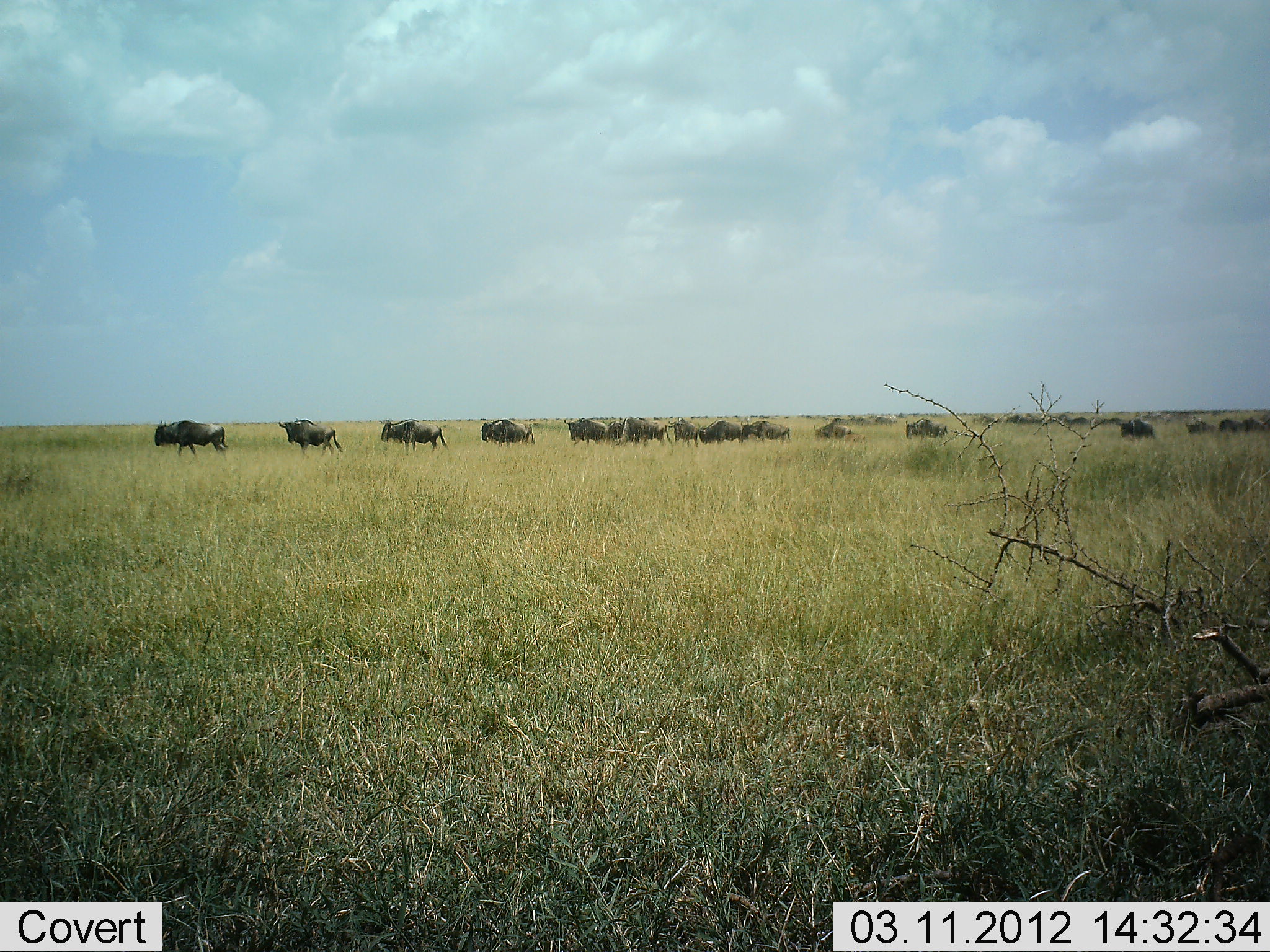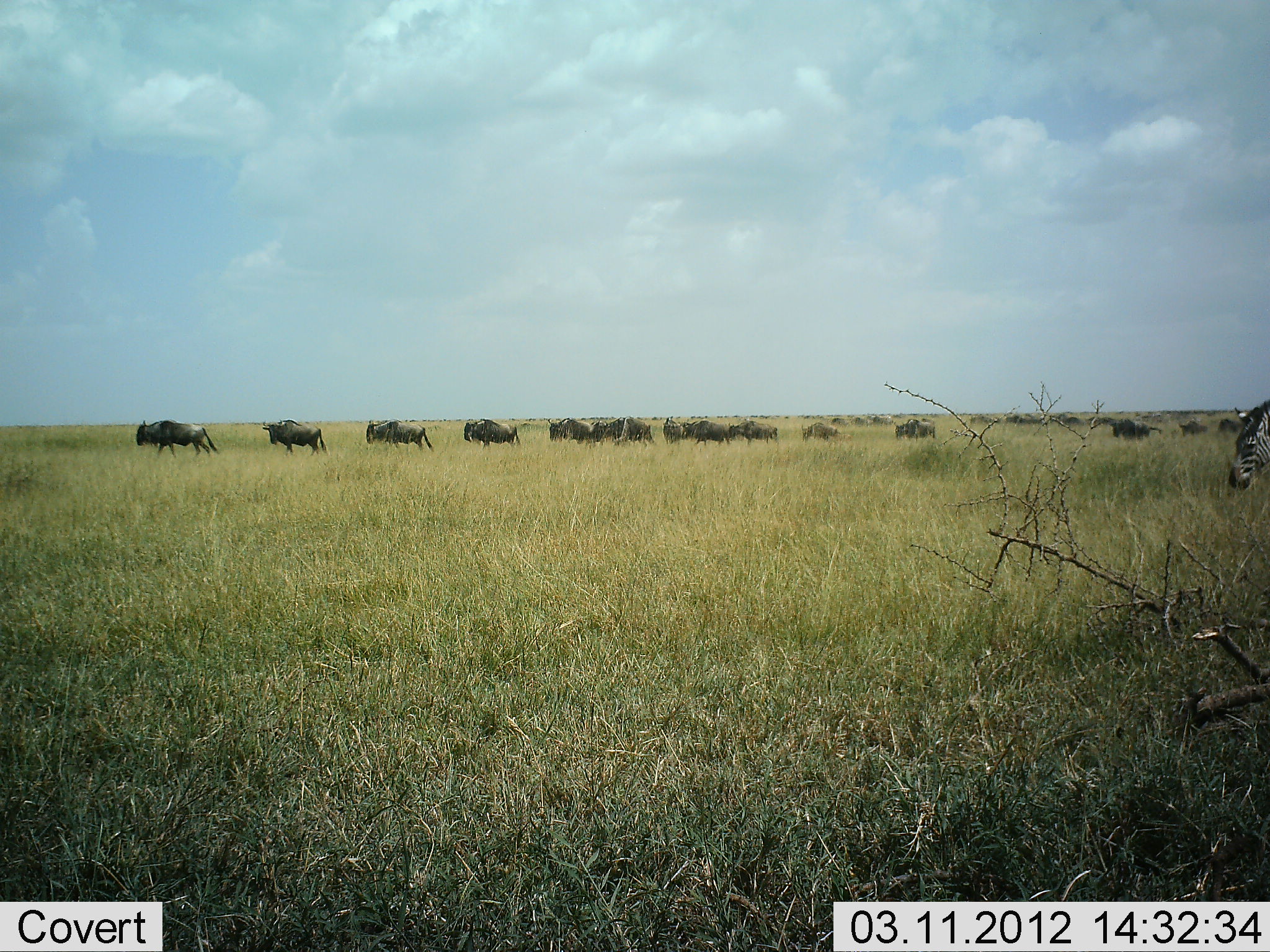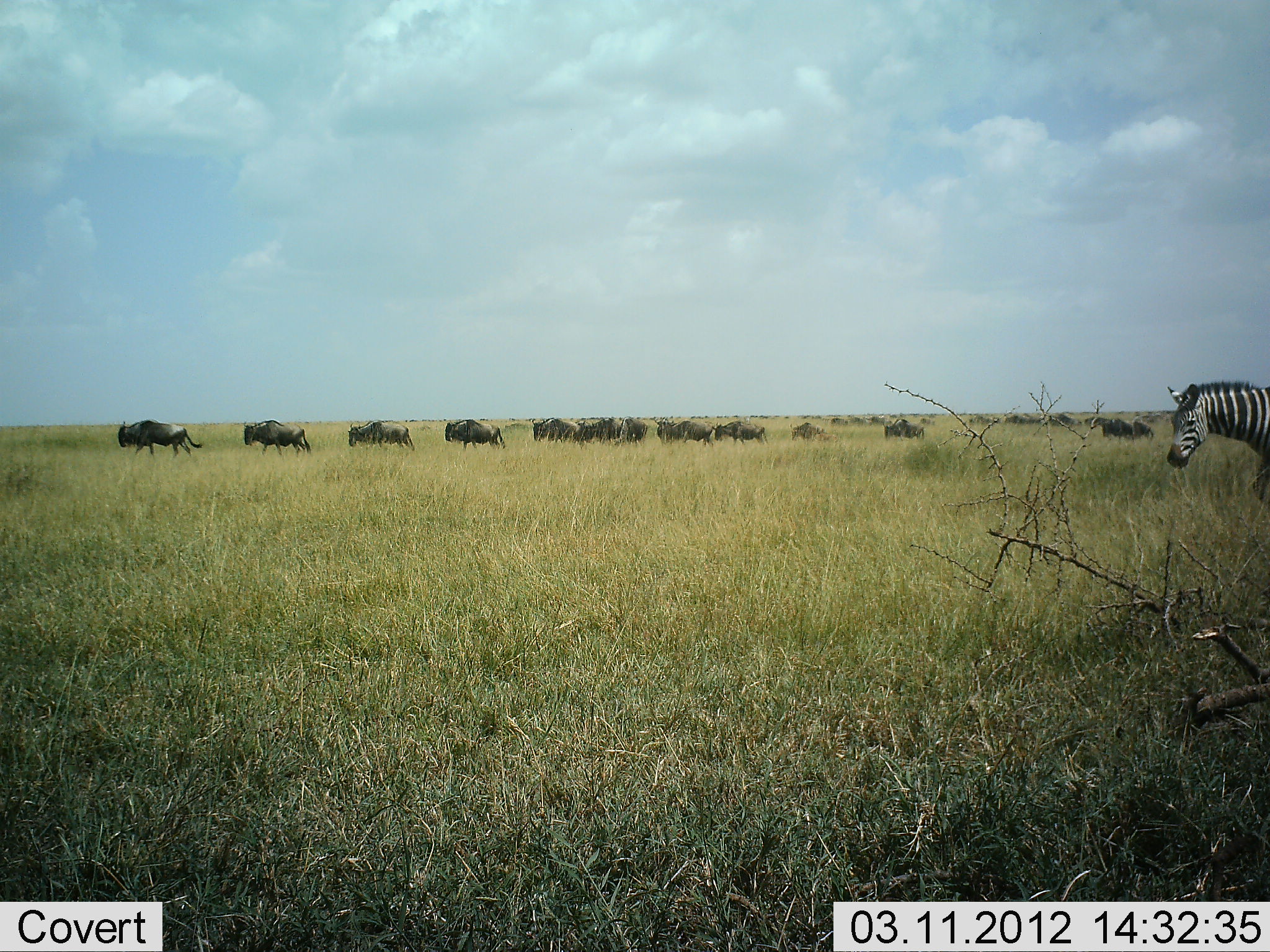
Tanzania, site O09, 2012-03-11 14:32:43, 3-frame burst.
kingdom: Animalia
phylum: Chordata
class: Mammalia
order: Artiodactyla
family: Bovidae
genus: Connochaetes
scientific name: Connochaetes taurinus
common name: blue wildebeest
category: wildebeest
Wildebeest (blue wildebeest) (Connochaetes taurinus), count 11-50. Behavior (volunteer vote fractions): standing 3%, resting 3%, moving 100%, interacting 0%. Young present (vote fraction): 0%. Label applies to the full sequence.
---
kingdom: Animalia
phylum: Chordata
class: Mammalia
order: Perissodactyla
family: Equidae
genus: Equus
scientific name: Equus quagga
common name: plains zebra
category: zebra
Zebra (plains zebra) (Equus quagga), count 1. Behavior (volunteer vote fractions): standing 18%, resting 0%, moving 75%, interacting 0%. Young present (vote fraction): 0%. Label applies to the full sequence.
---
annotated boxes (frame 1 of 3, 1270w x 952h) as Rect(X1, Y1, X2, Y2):
animal: Rect(150, 416, 229, 460); Rect(373, 415, 447, 460); Rect(274, 416, 340, 460); Rect(476, 415, 536, 450)
group: Rect(559, 399, 1263, 448)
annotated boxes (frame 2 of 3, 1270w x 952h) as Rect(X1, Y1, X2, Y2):
animal: Rect(1228, 397, 1269, 493); Rect(134, 419, 218, 462); Rect(259, 419, 329, 458); Rect(363, 419, 436, 454); Rect(461, 417, 520, 451)
group: Rect(543, 413, 1249, 450)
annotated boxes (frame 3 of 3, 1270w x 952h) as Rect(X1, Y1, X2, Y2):
animal: Rect(1163, 380, 1269, 497); Rect(117, 420, 203, 459); Rect(242, 419, 312, 458); Rect(348, 419, 416, 450); Rect(444, 420, 506, 449)
group: Rect(524, 414, 1160, 452)